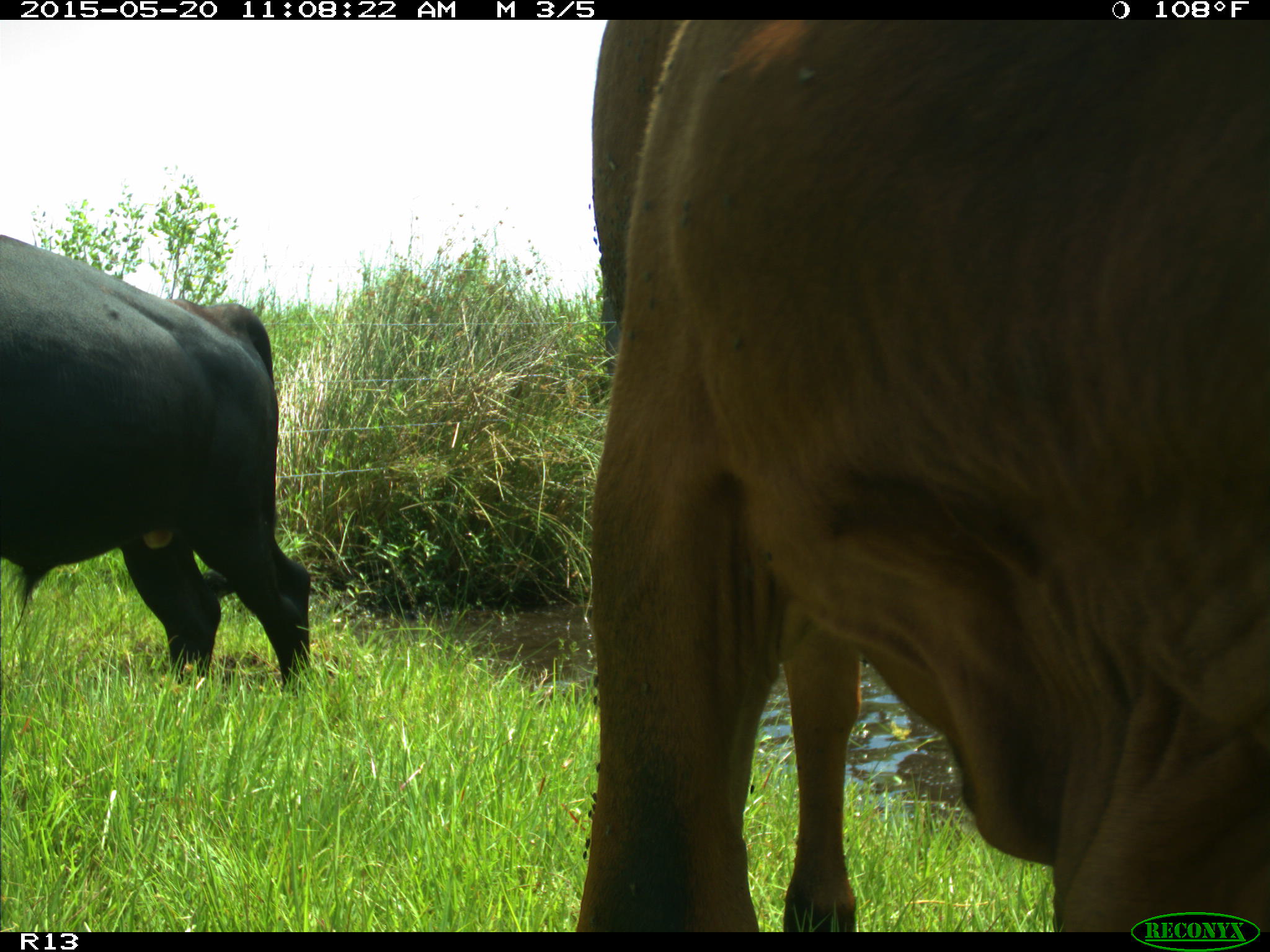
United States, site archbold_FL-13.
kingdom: Animalia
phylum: Chordata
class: Mammalia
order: Artiodactyla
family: Bovidae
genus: Bos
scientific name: Bos taurus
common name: domestic cow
Bos taurus (domestic cow).